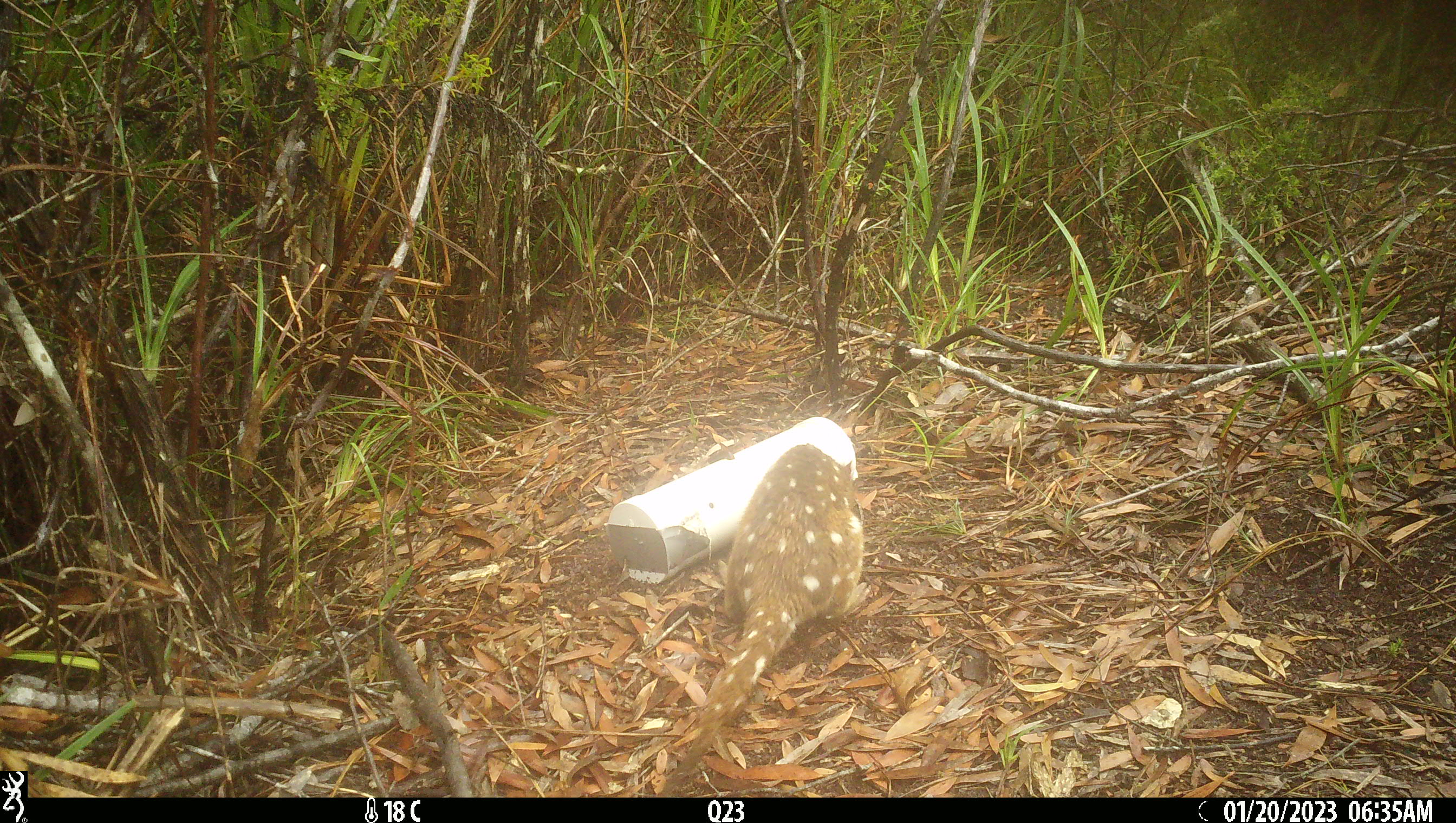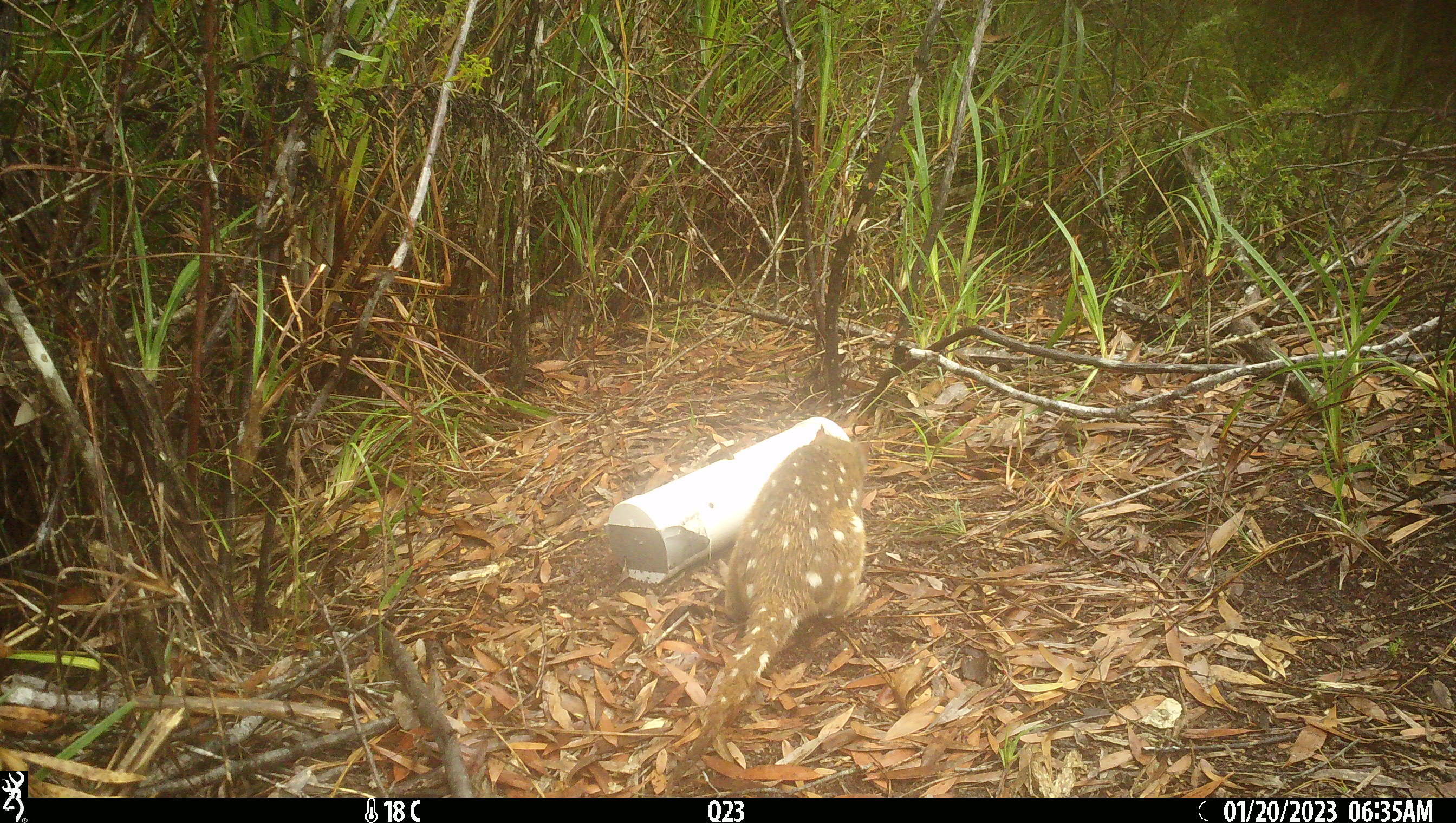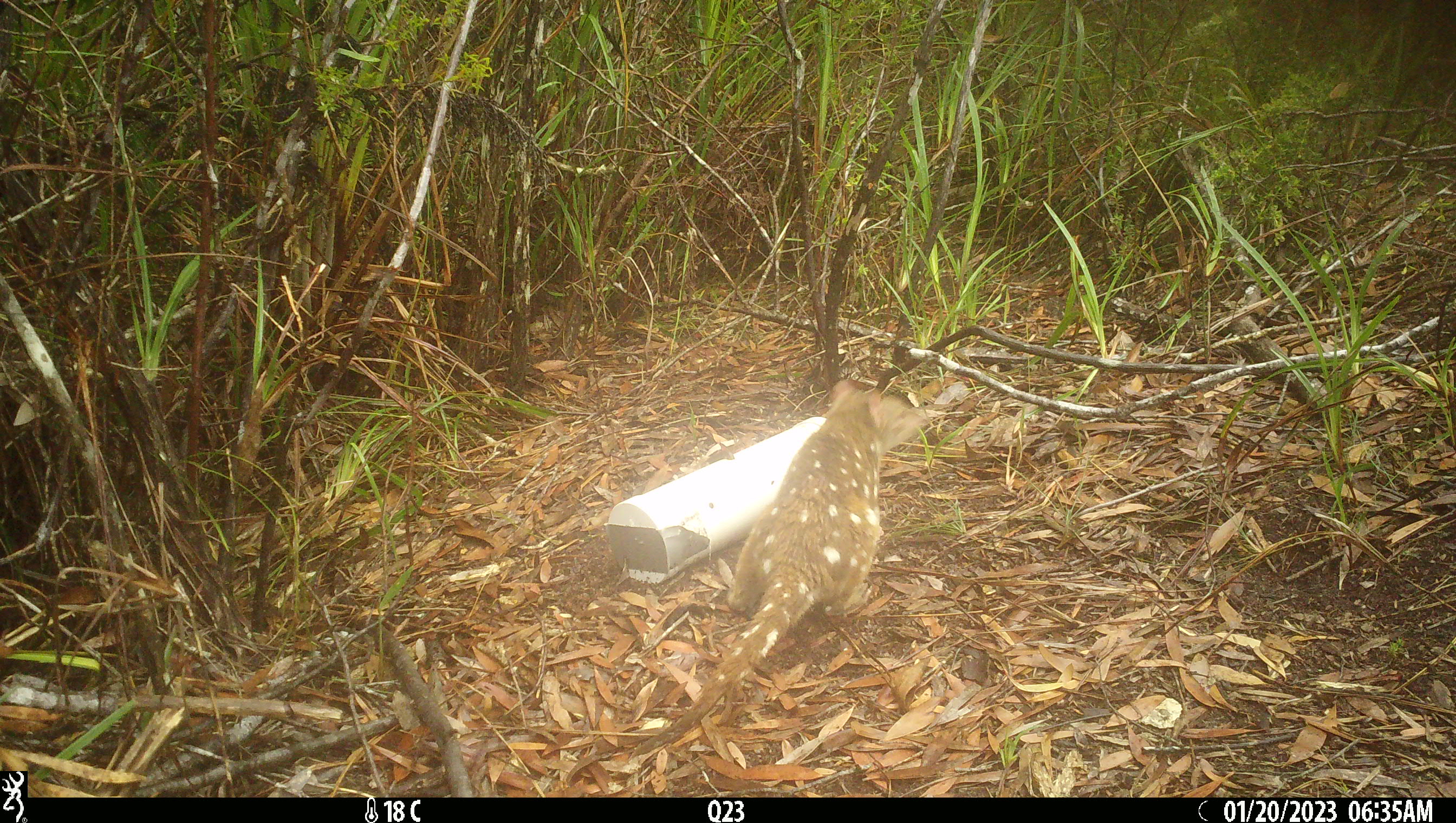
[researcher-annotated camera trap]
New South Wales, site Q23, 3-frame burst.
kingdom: Animalia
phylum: Chordata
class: Mammalia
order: Dasyuromorphia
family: Dasyuridae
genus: Dasyurus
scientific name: Dasyurus maculatus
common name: spotted-tailed quoll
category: quoll